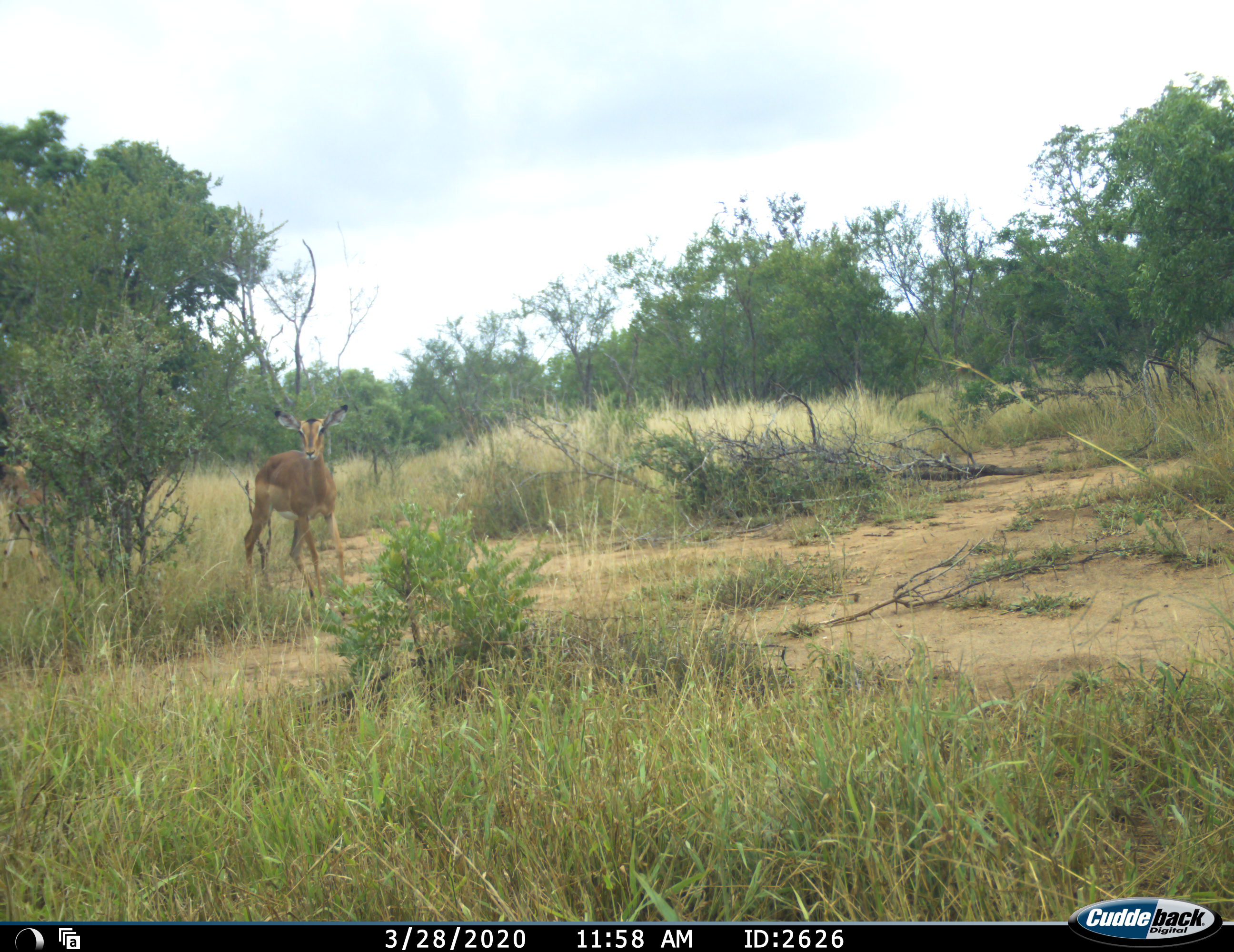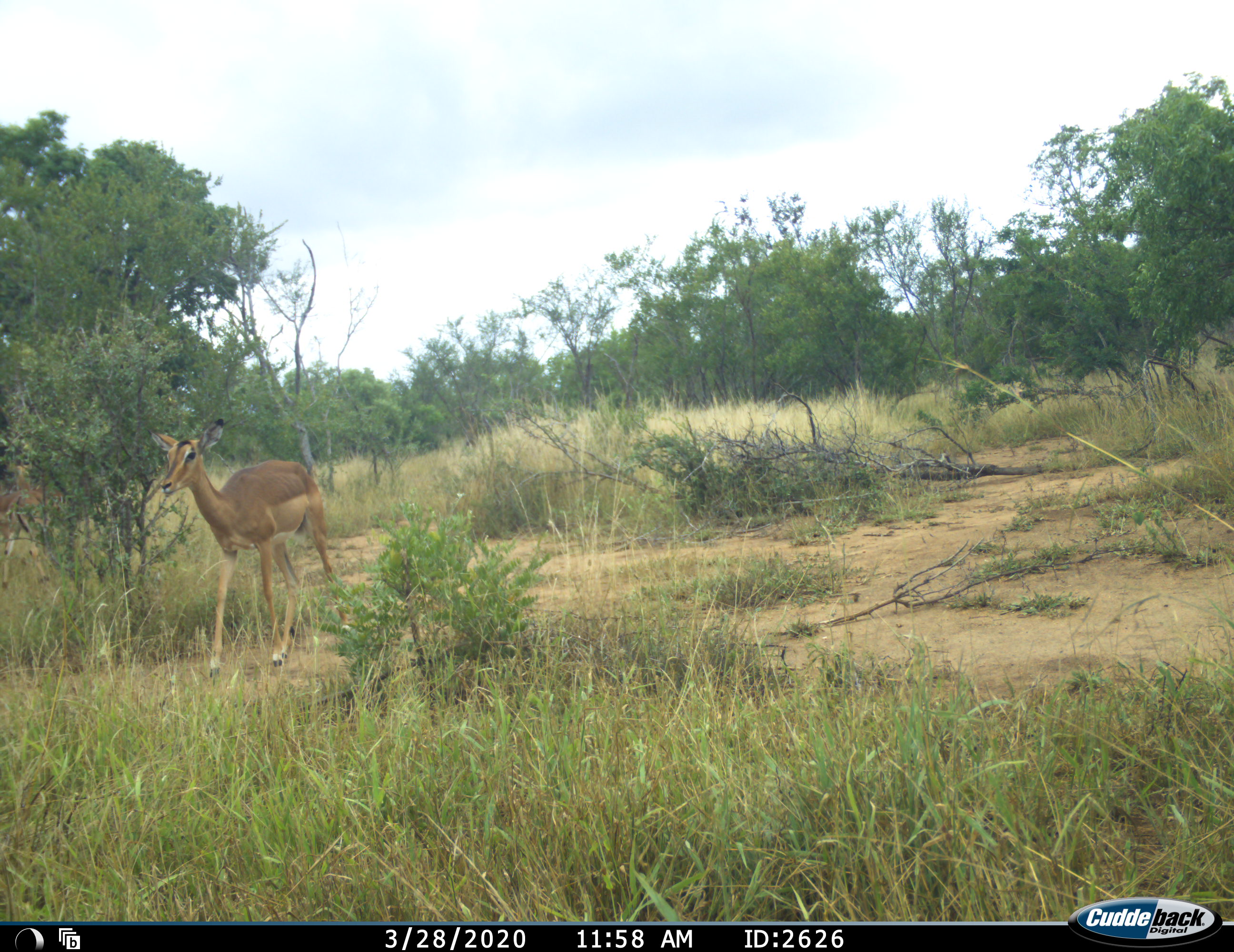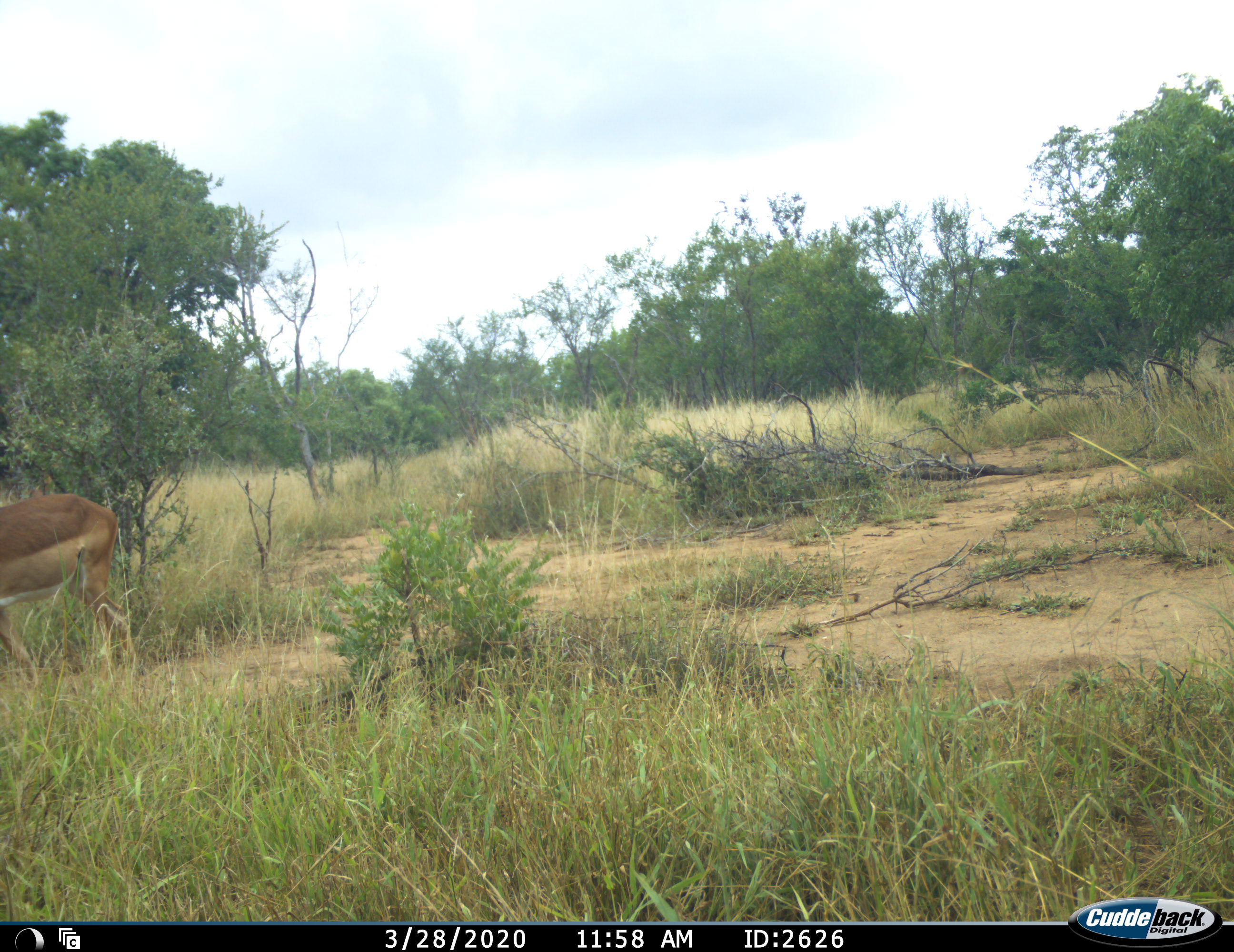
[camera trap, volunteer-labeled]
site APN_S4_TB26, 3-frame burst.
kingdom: Animalia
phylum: Chordata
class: Mammalia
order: Artiodactyla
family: Bovidae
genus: Aepyceros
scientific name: Aepyceros melampus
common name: impala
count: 1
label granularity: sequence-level